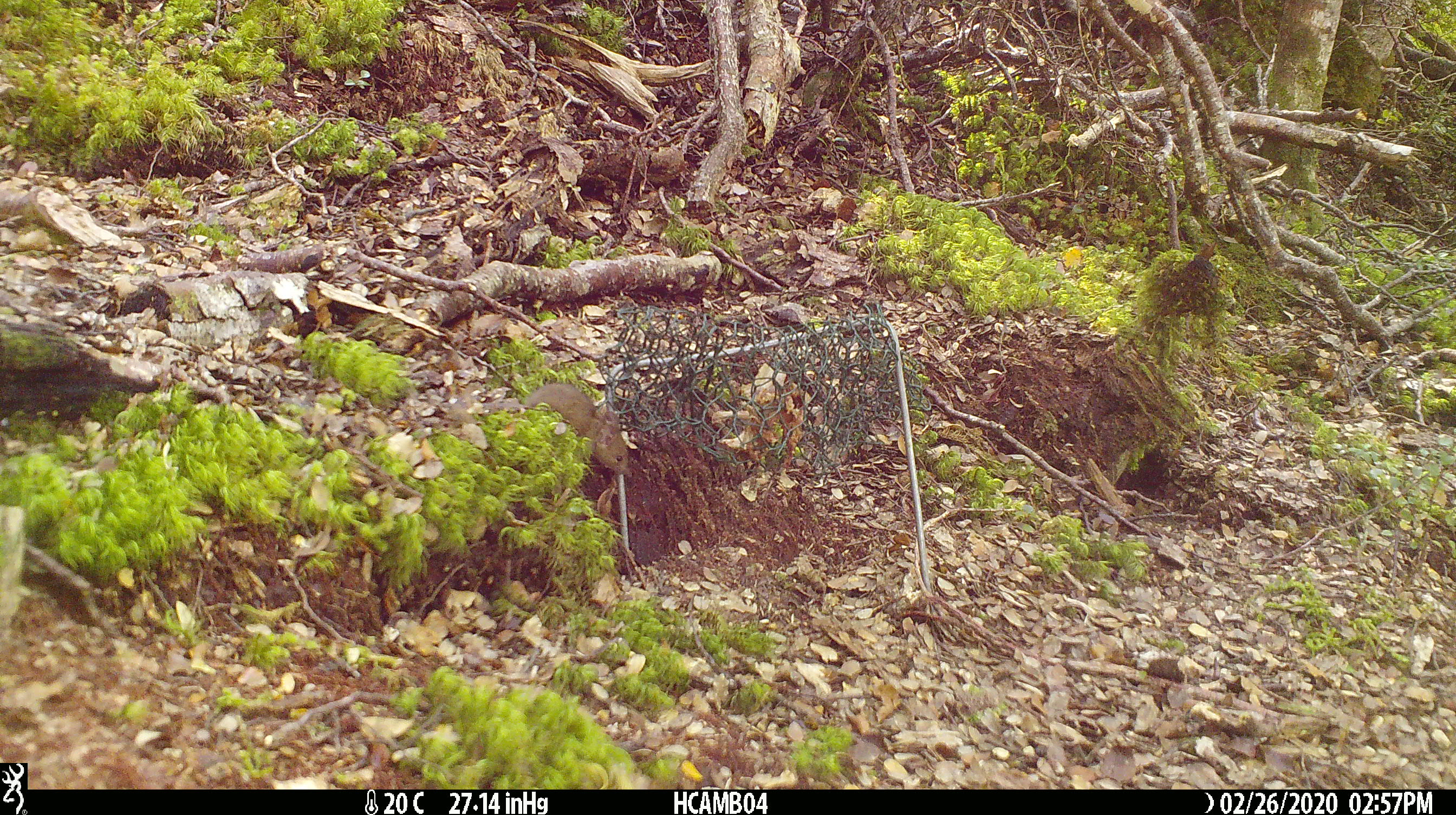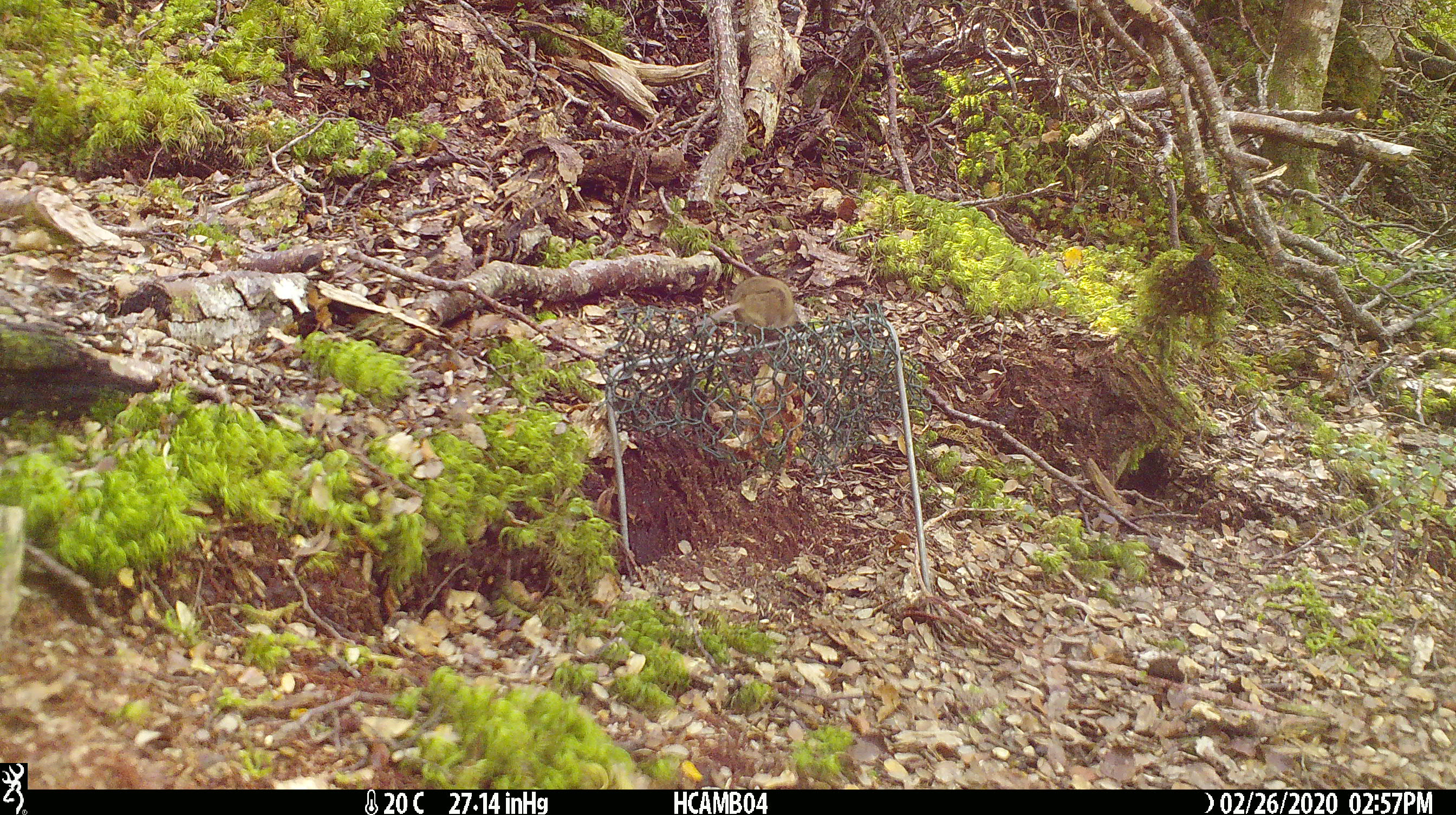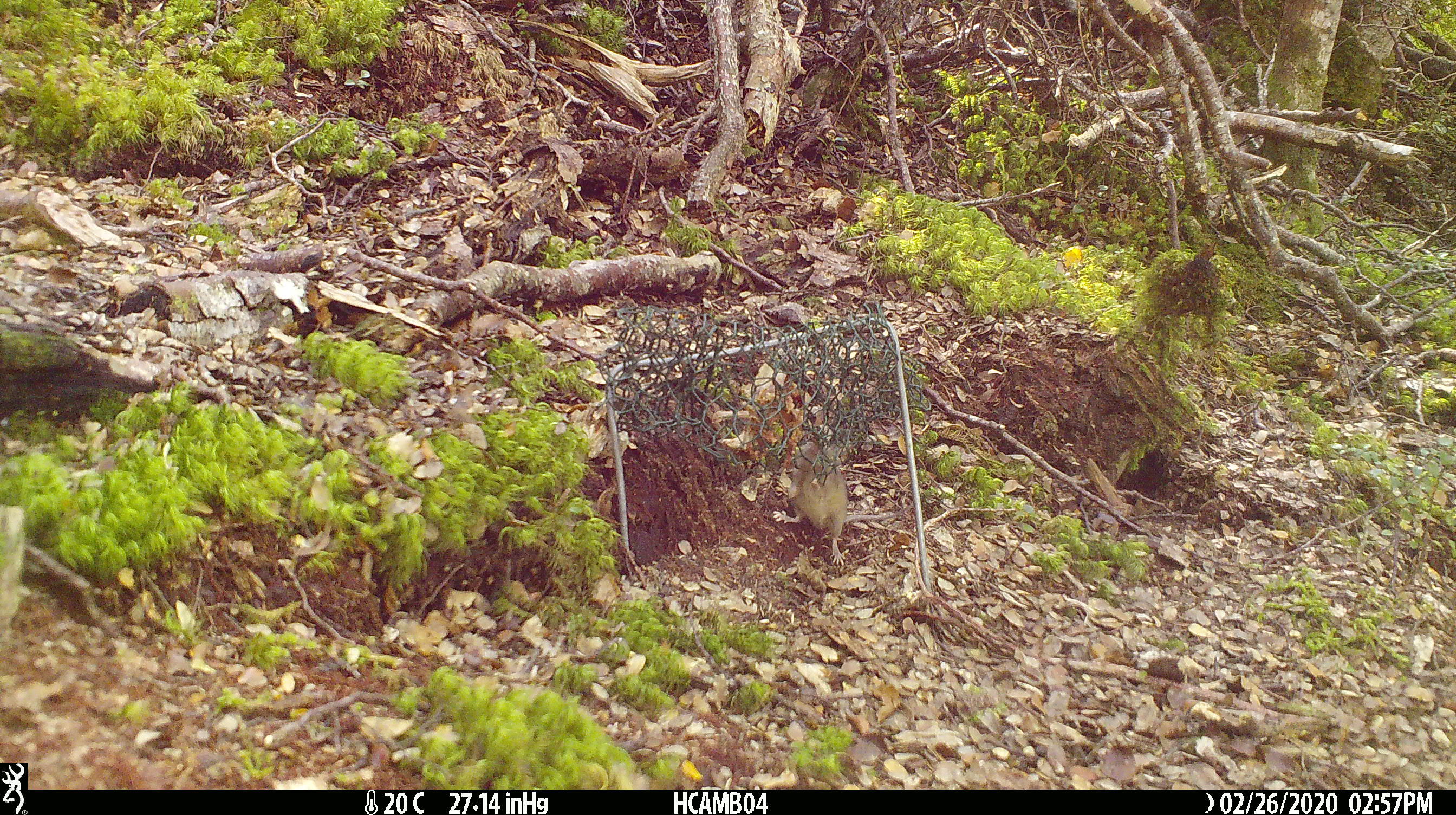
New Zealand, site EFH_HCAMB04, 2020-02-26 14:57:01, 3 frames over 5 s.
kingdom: Animalia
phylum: Chordata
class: Mammalia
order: Rodentia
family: Muridae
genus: Mus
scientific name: Mus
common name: mouse